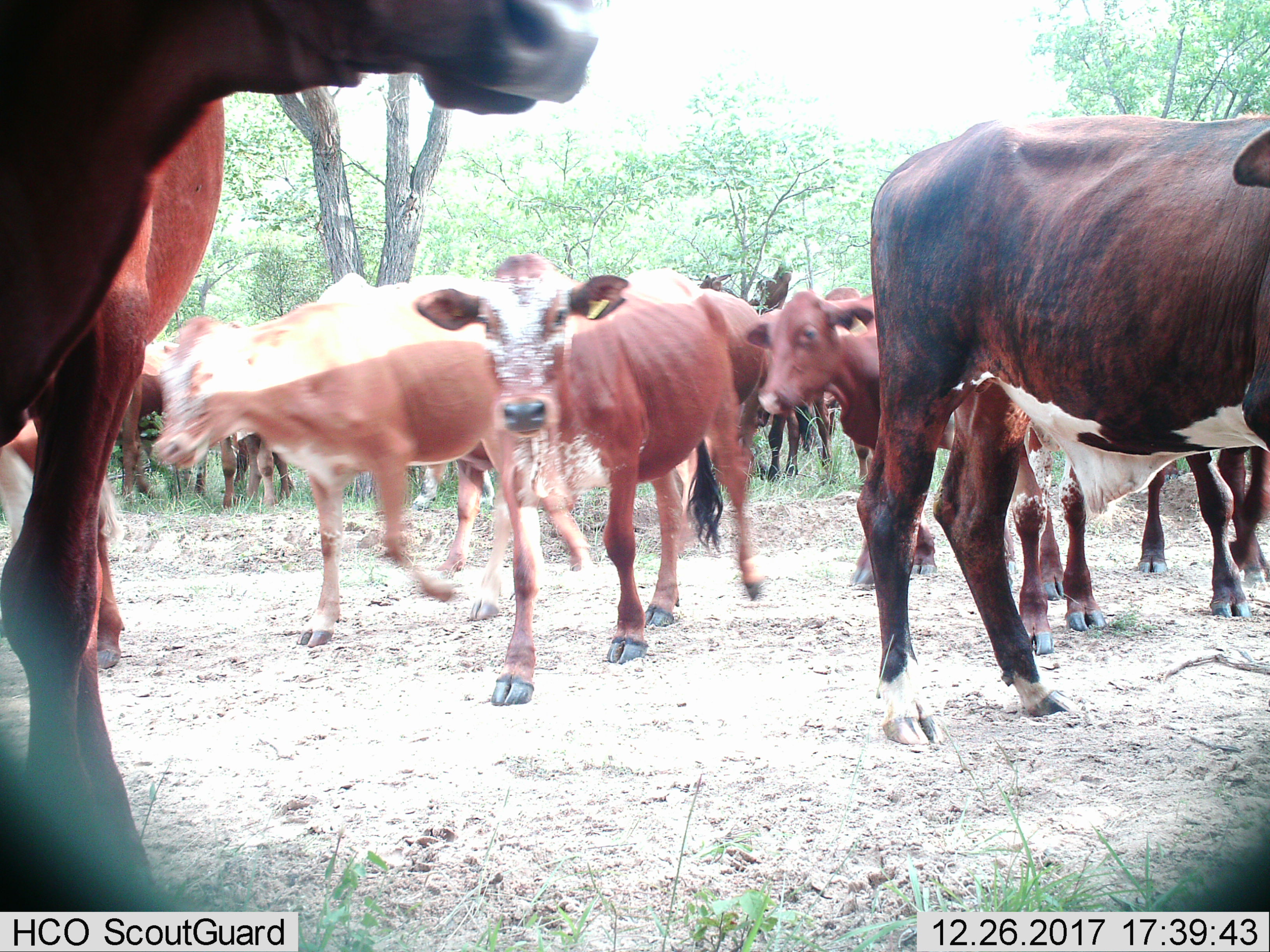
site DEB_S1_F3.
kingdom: Animalia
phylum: Chordata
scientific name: Vertebrata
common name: domestic animal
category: domesticanimal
Domesticanimal (domestic animal) (Vertebrata), count 11-50. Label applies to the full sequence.